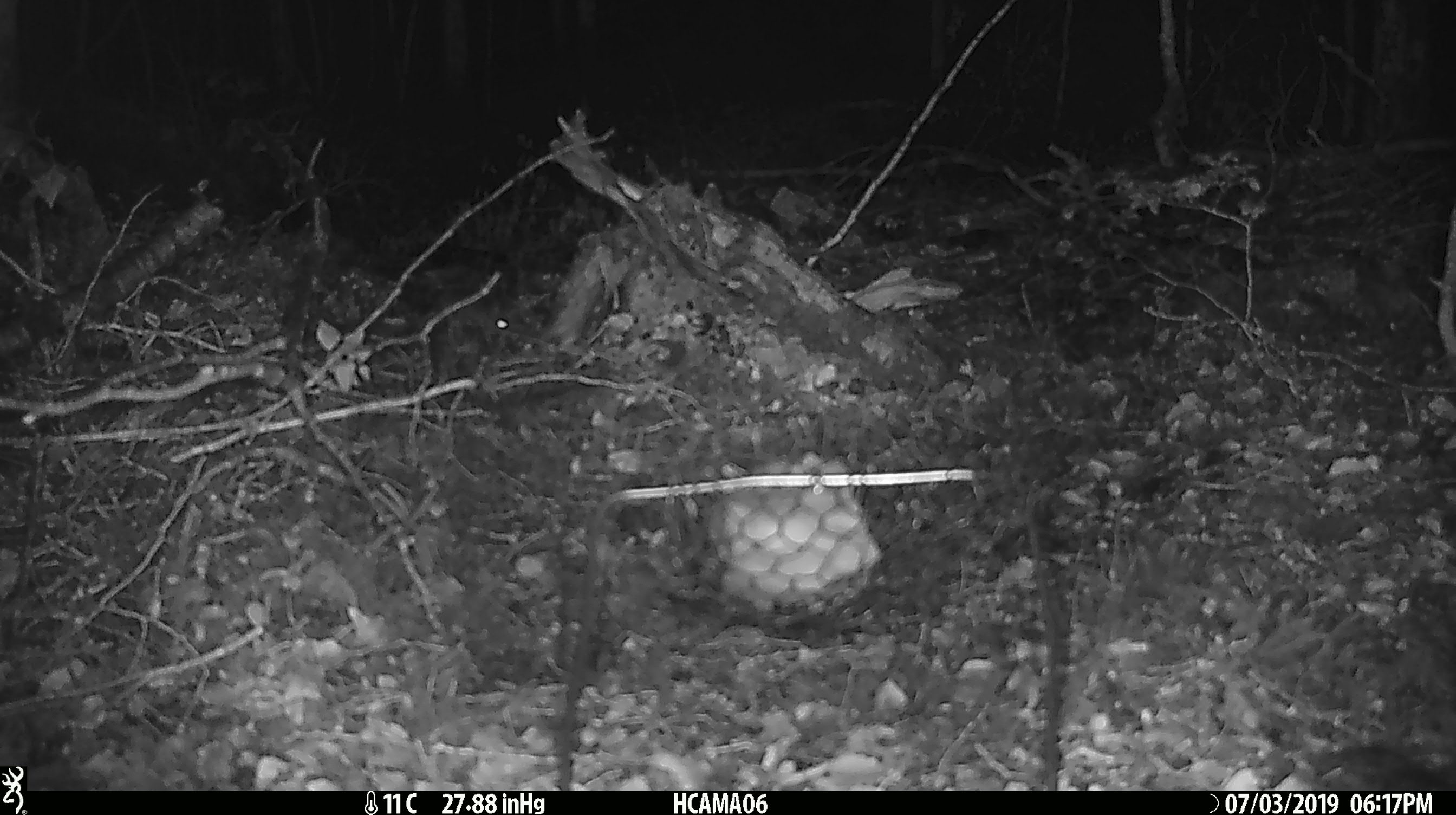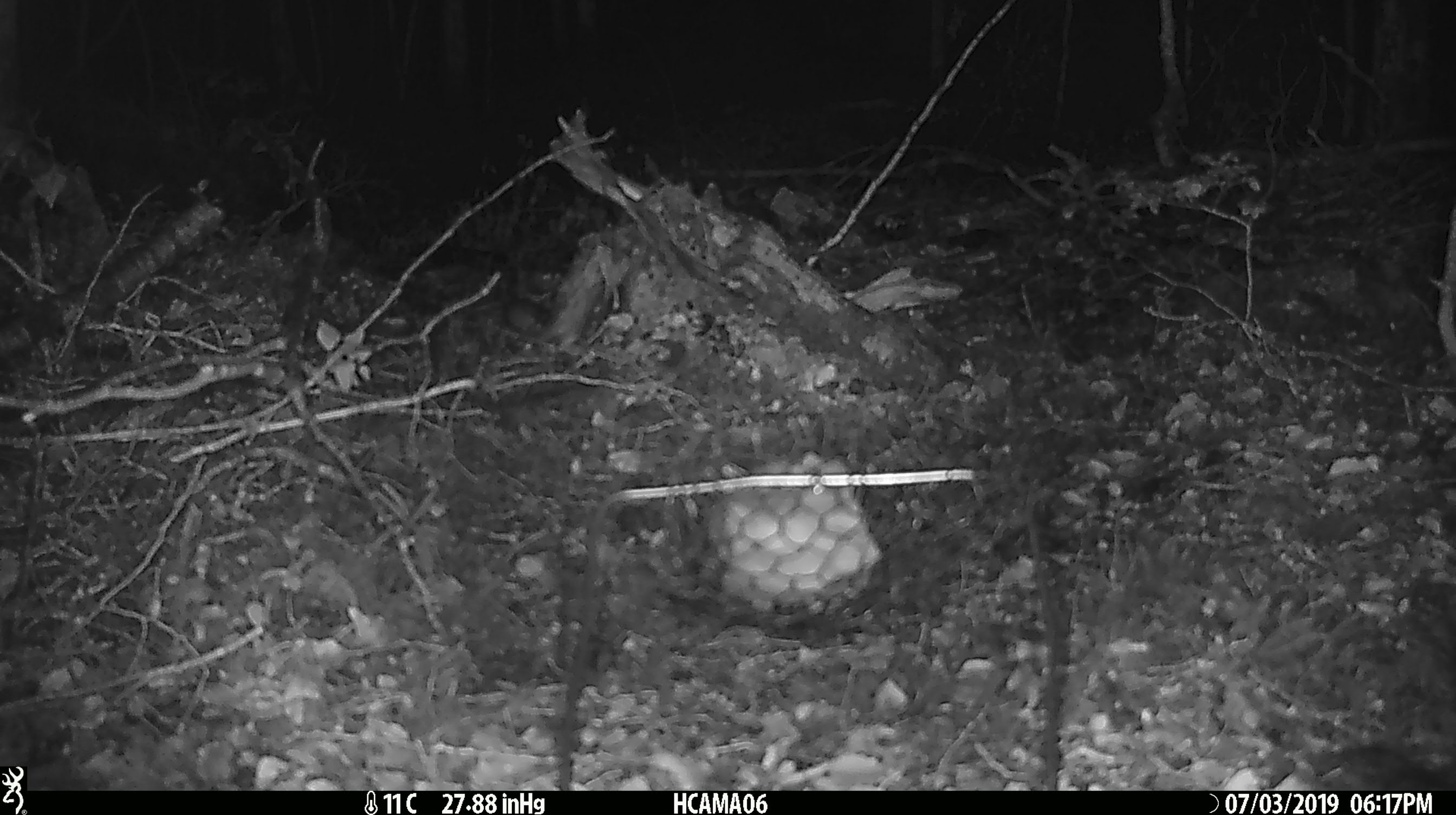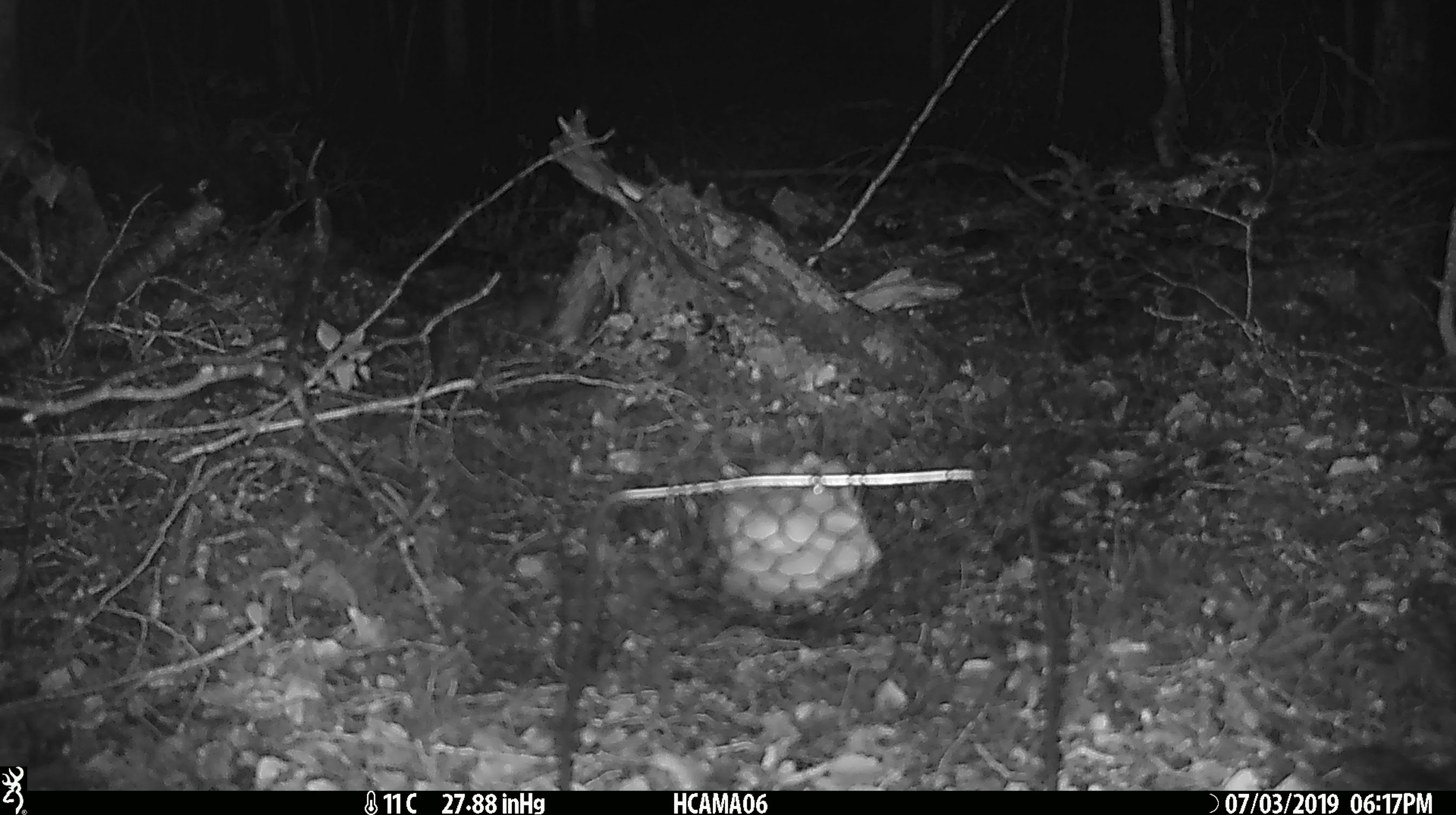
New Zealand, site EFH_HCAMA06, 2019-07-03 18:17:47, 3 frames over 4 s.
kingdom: Animalia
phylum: Chordata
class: Mammalia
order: Rodentia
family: Muridae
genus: Mus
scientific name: Mus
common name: mouse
Mouse (Mus).